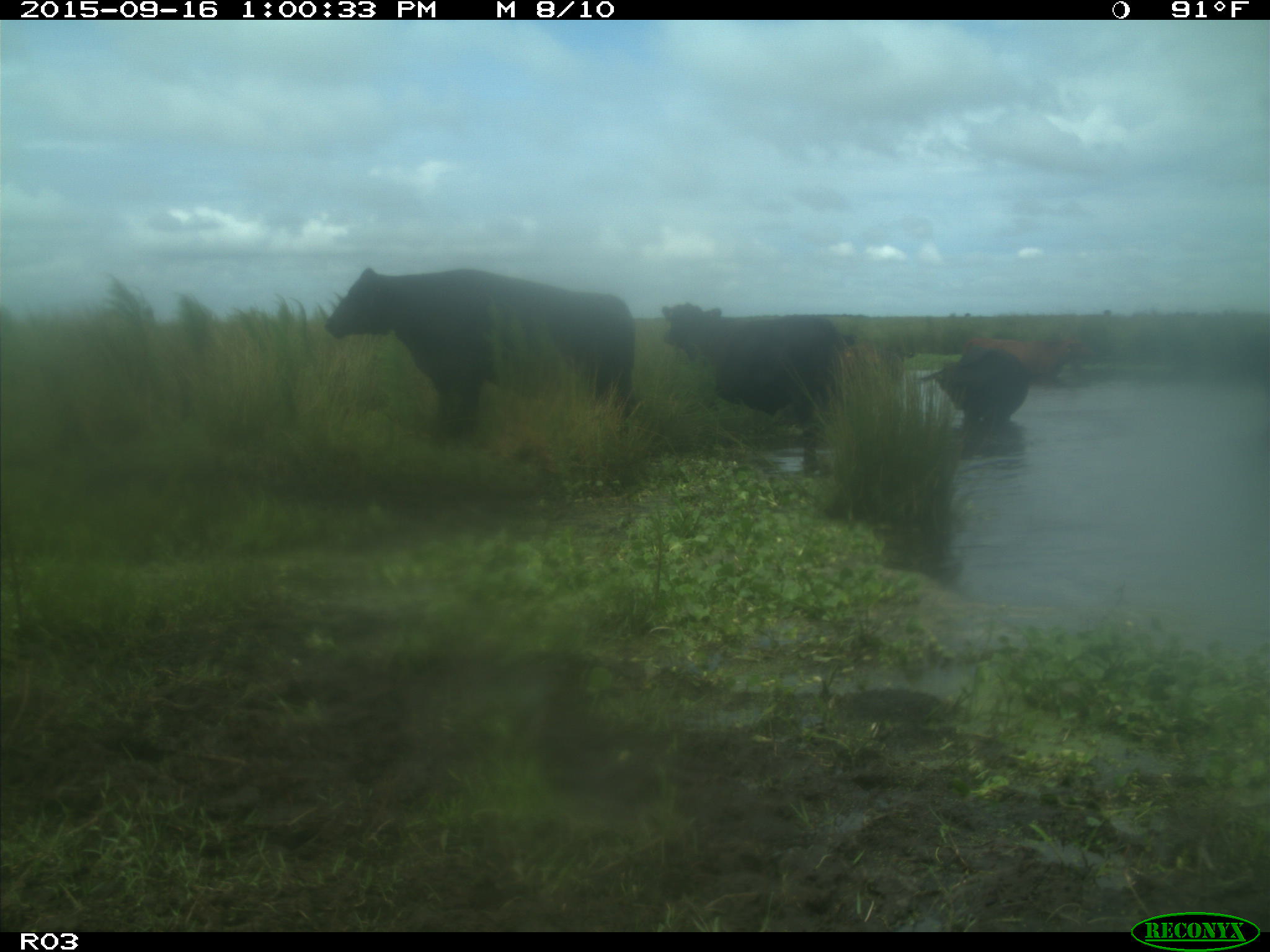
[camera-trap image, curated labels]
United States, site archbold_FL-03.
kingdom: Animalia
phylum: Chordata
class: Mammalia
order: Artiodactyla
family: Bovidae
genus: Bos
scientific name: Bos taurus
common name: domestic cow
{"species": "Bos taurus (domestic cow)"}